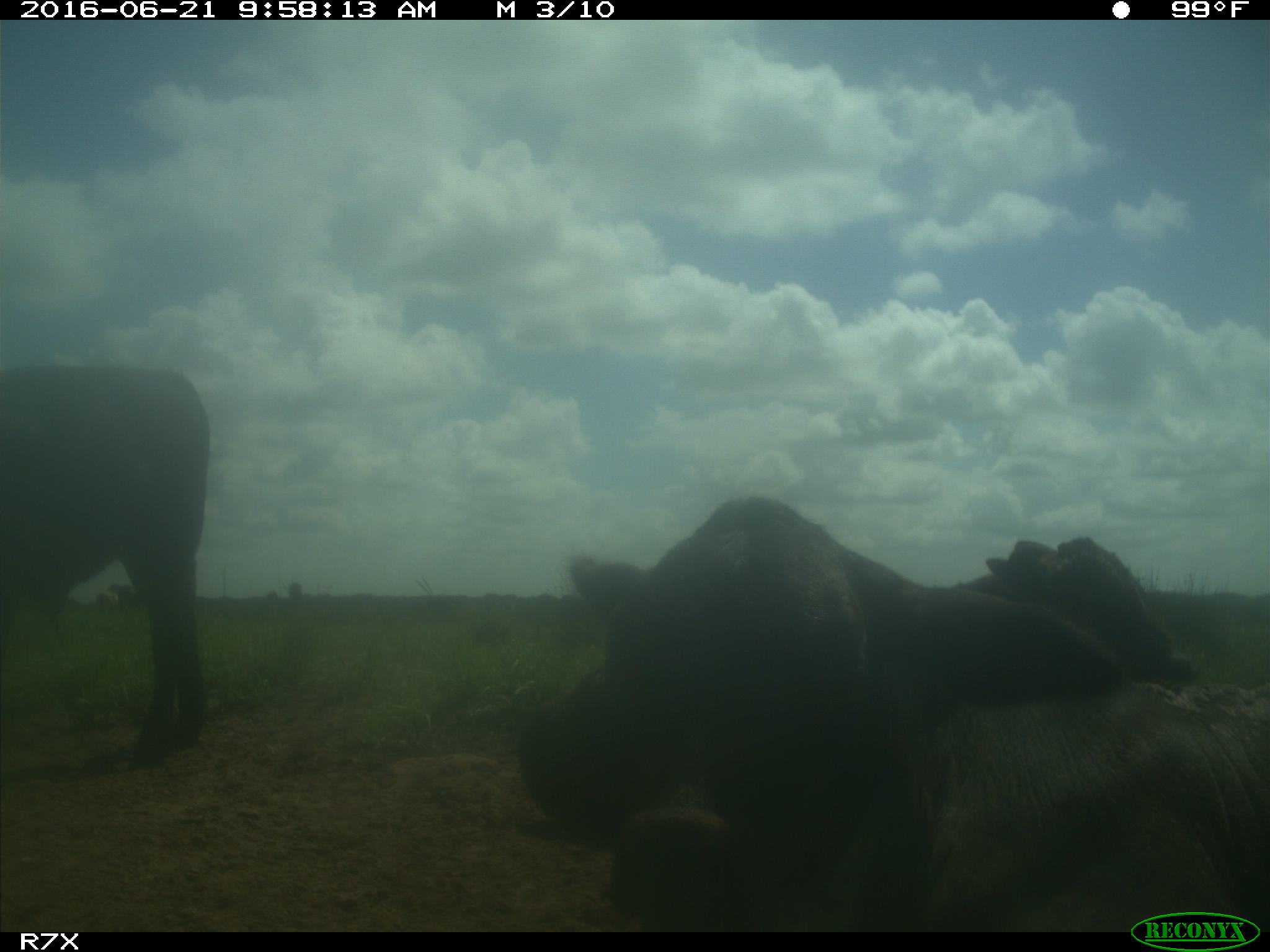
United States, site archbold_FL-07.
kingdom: Animalia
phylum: Chordata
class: Mammalia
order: Artiodactyla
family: Bovidae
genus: Bos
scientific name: Bos taurus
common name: domestic cow